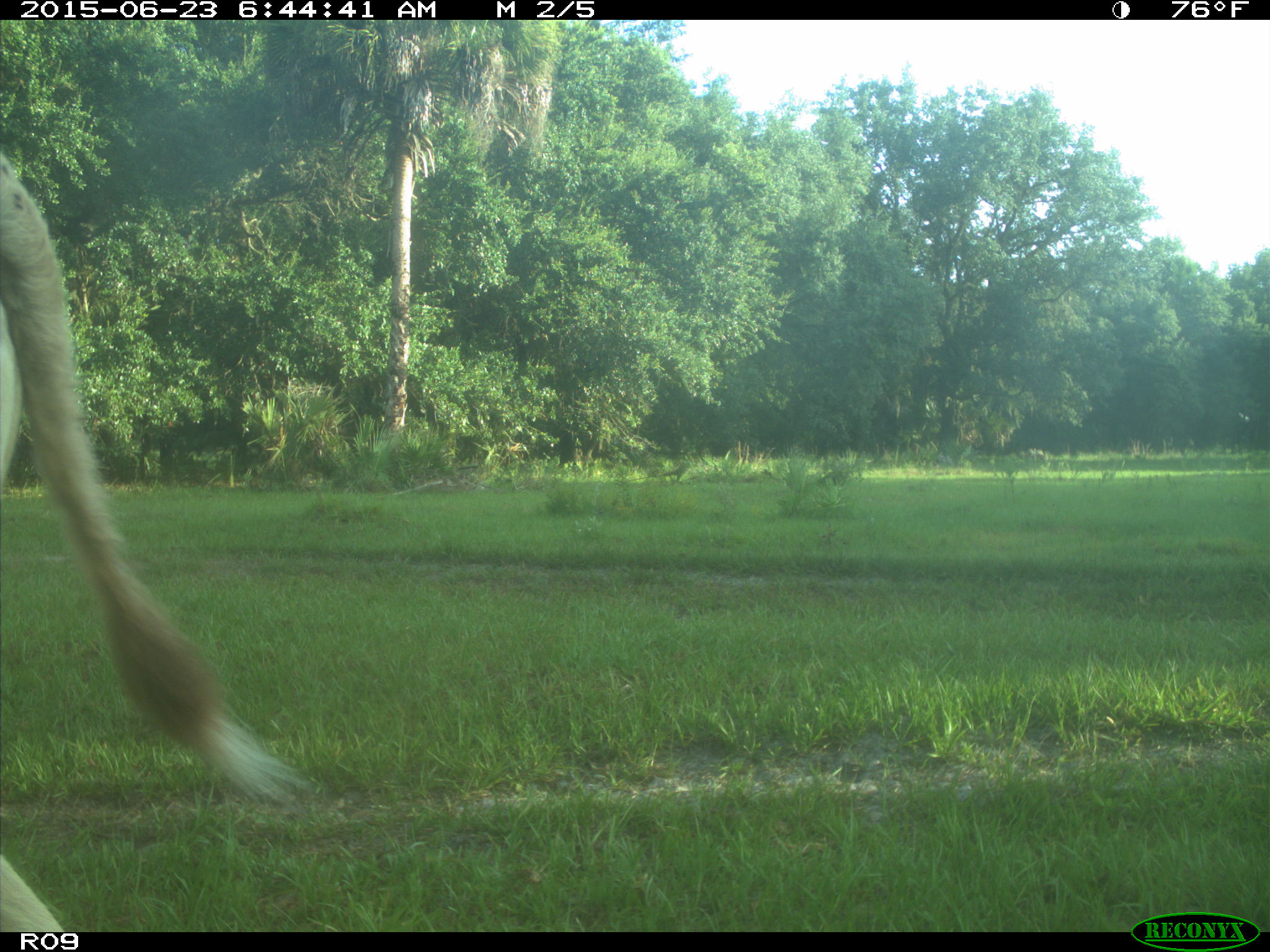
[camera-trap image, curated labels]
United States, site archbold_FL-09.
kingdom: Animalia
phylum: Chordata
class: Mammalia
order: Artiodactyla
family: Bovidae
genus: Bos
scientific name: Bos taurus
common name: domestic cow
Bos taurus (domestic cow).